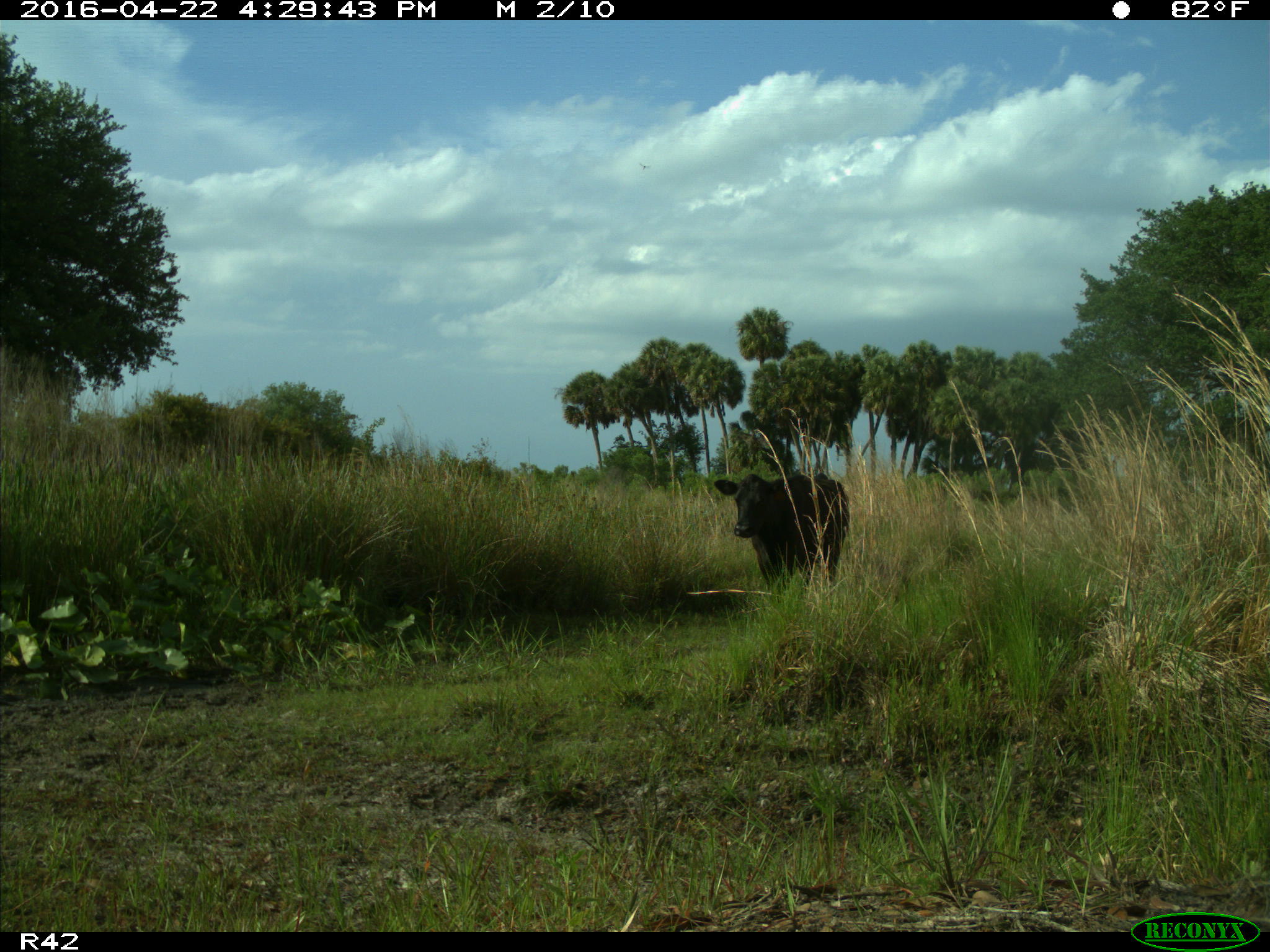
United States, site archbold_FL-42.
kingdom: Animalia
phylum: Chordata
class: Mammalia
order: Artiodactyla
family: Bovidae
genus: Bos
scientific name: Bos taurus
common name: domestic cow